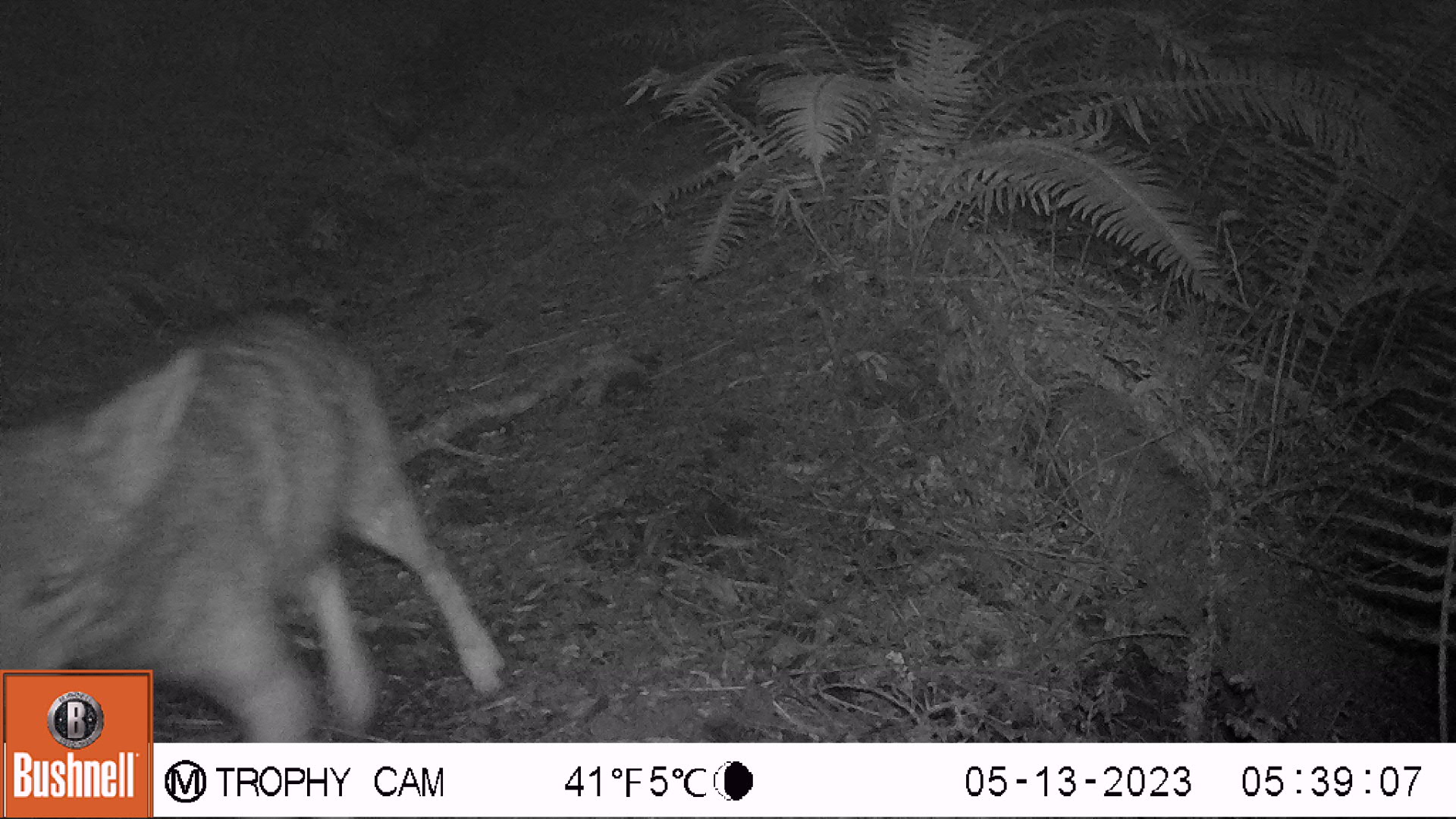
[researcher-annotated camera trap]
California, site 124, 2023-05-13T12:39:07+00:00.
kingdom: Animalia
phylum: Chordata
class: Mammalia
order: Carnivora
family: Canidae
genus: Canis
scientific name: Canis latrans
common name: coyote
Coyote (Canis latrans).